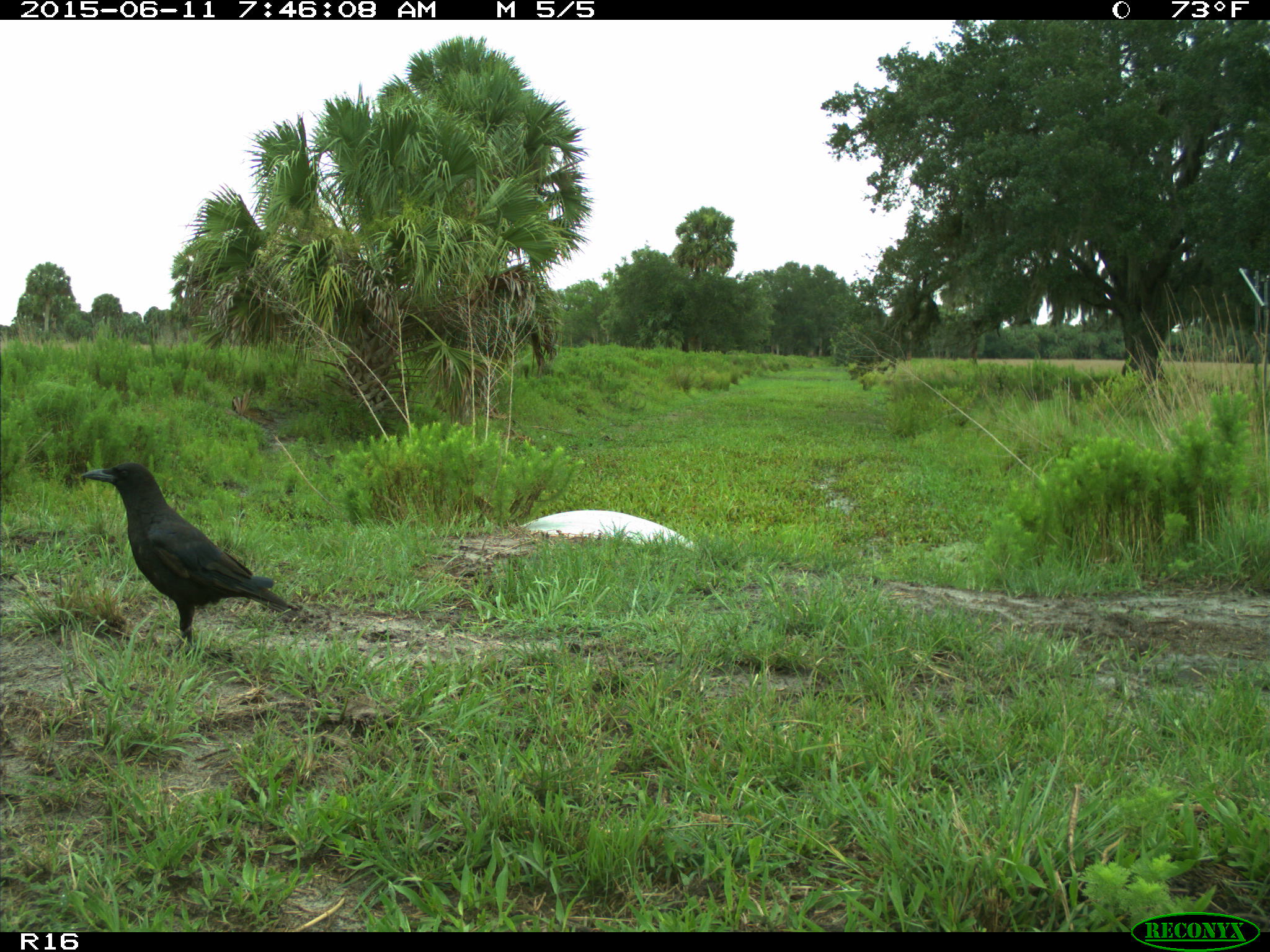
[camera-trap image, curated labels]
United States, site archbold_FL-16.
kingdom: Animalia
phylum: Chordata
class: Aves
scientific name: Aves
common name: birds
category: unidentified bird